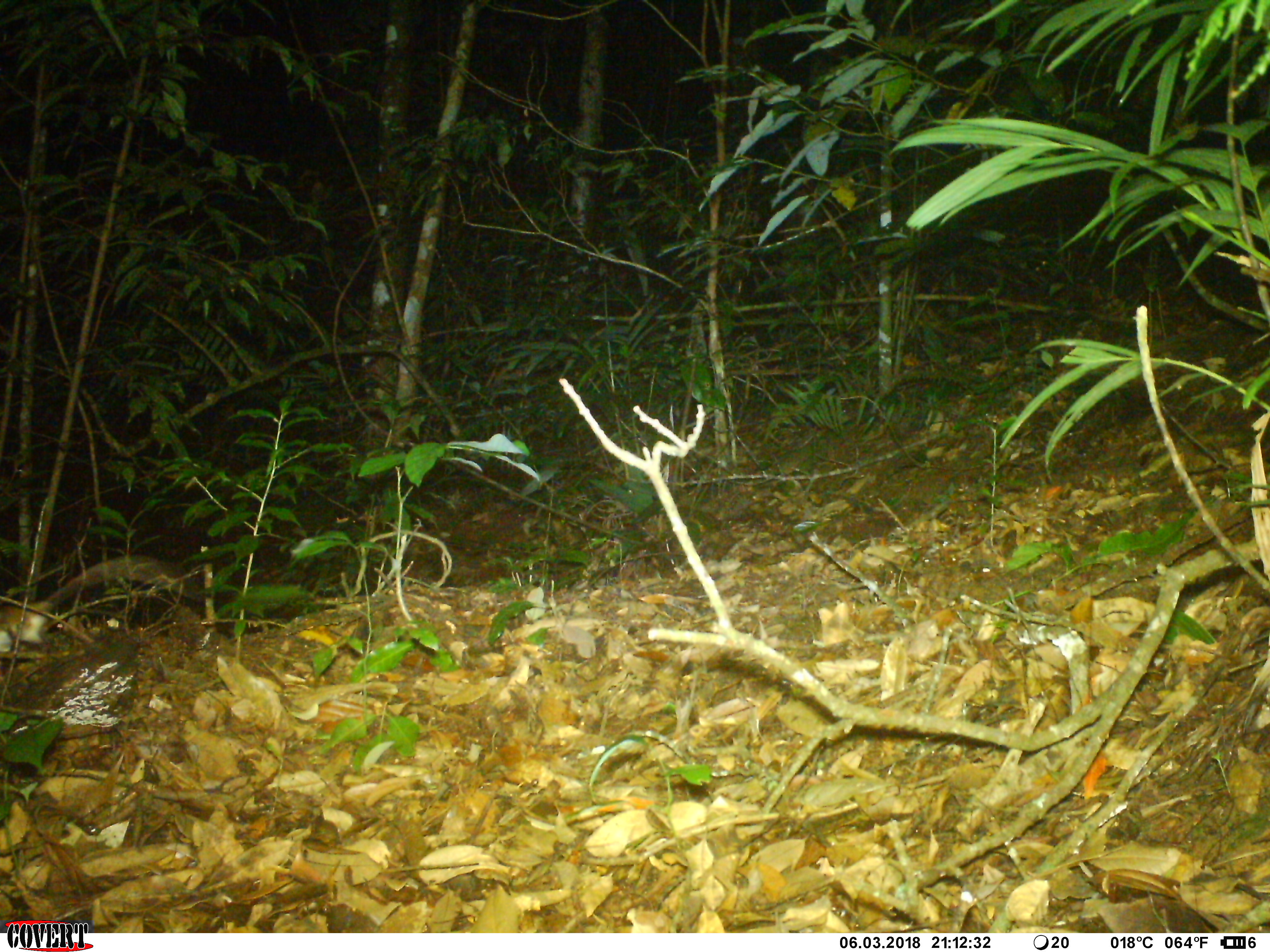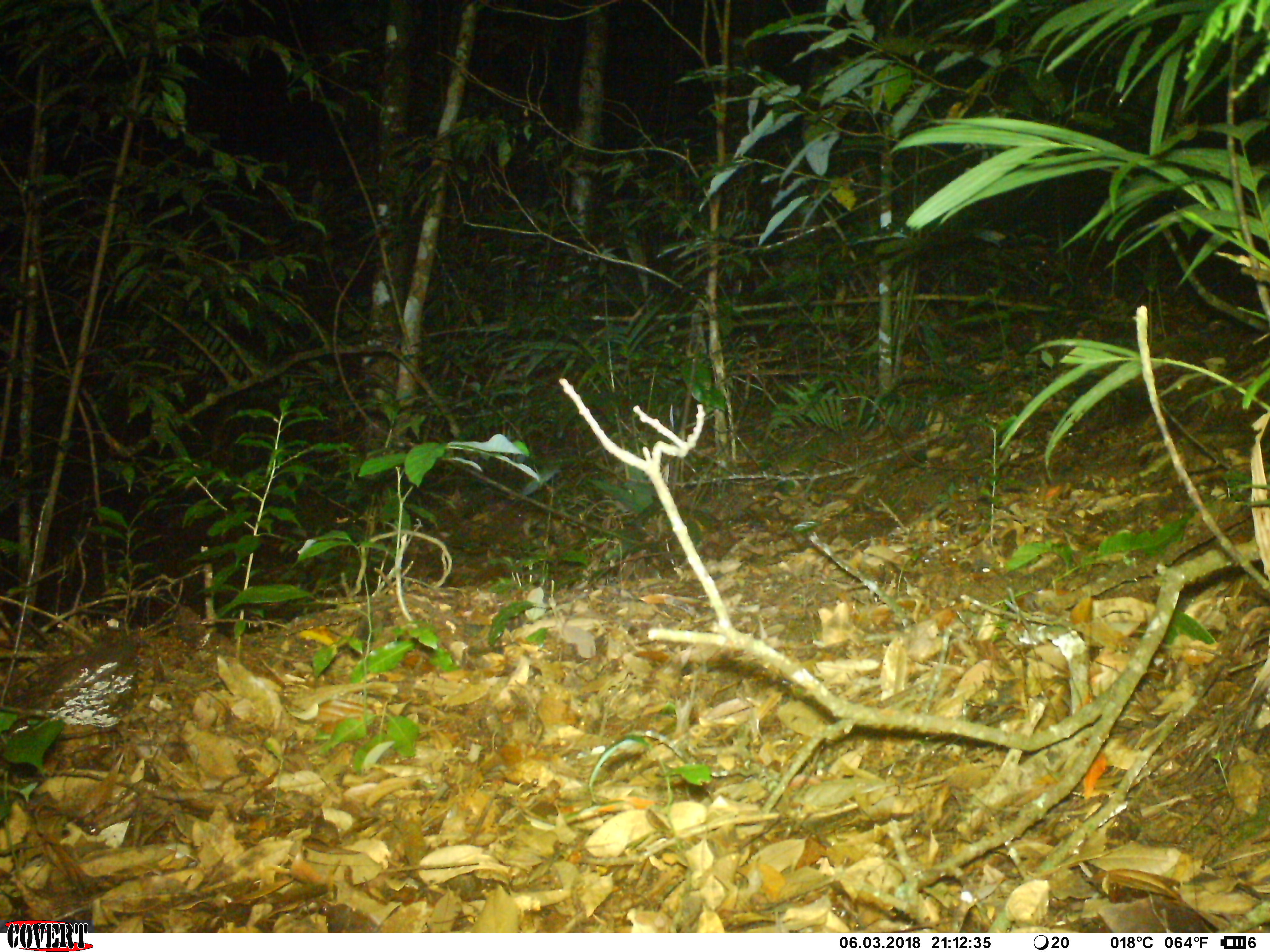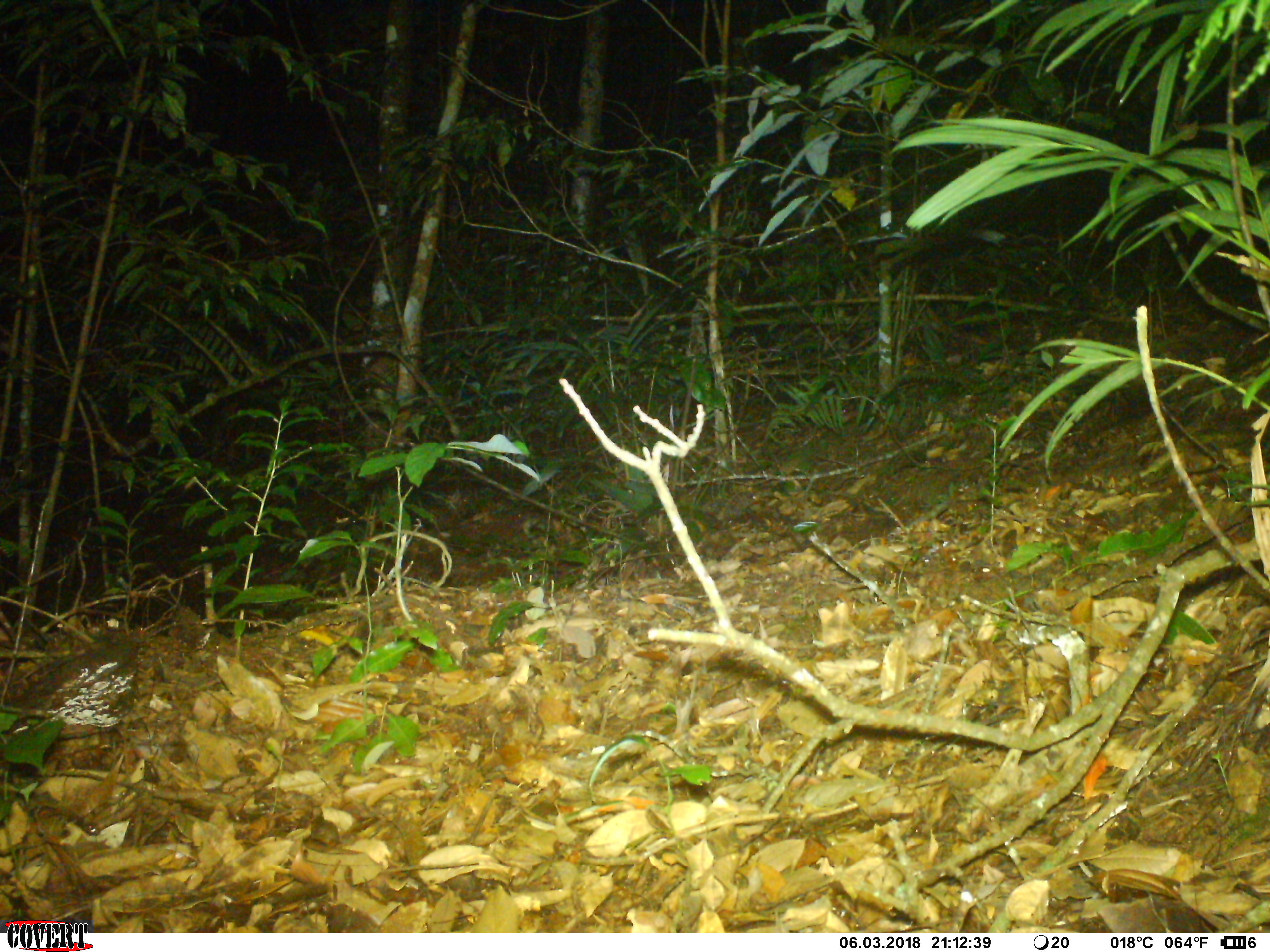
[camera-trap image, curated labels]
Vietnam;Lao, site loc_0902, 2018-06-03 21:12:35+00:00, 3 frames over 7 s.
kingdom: Animalia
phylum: Chordata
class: Mammalia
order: Rodentia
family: Muridae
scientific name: Muridae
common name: old-world mice and rats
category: unidentified murid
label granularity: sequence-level